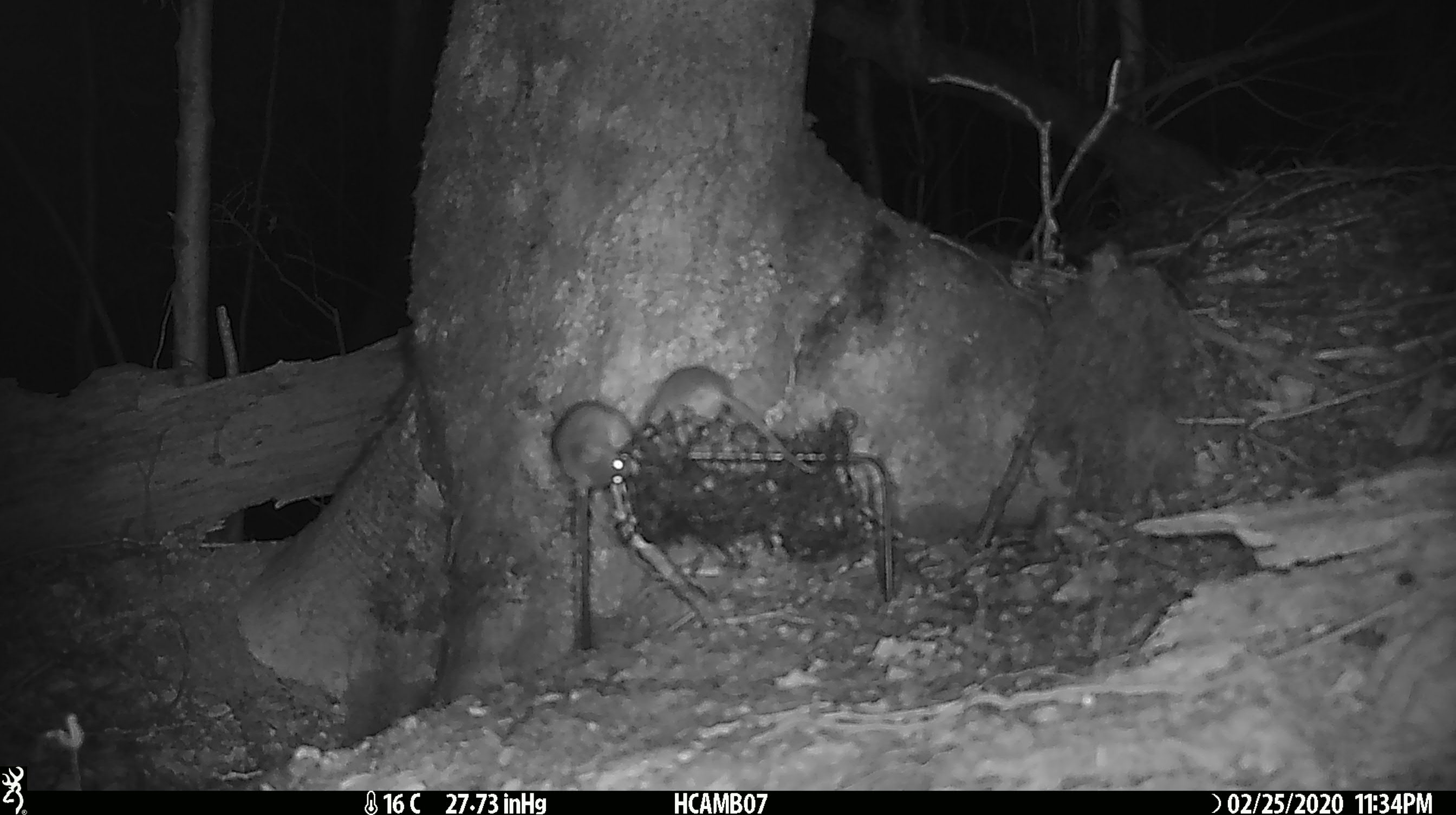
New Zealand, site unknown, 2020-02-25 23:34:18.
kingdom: Animalia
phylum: Chordata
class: Mammalia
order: Rodentia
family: Muridae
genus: Mus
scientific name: Mus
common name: mouse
Mouse (Mus).